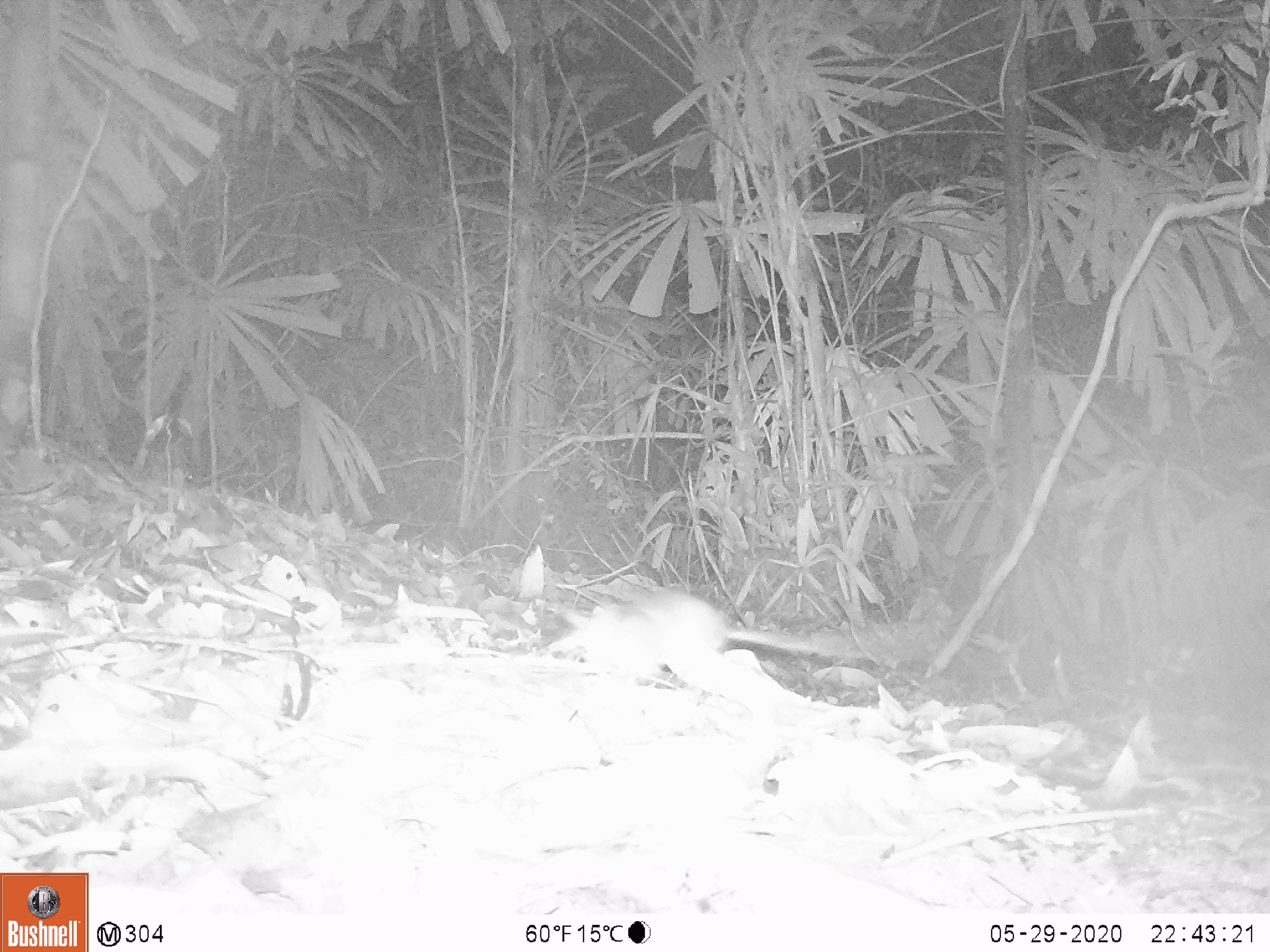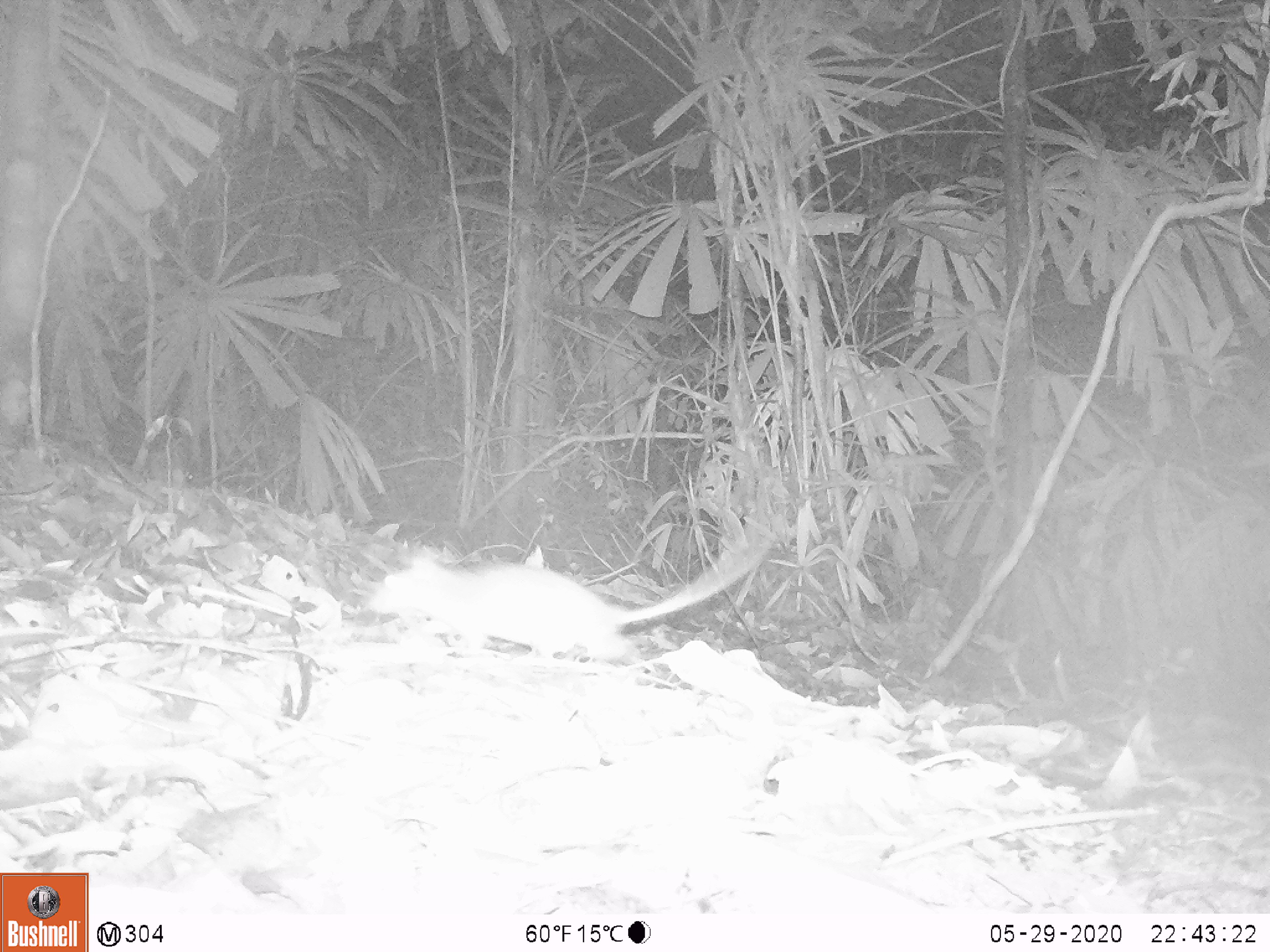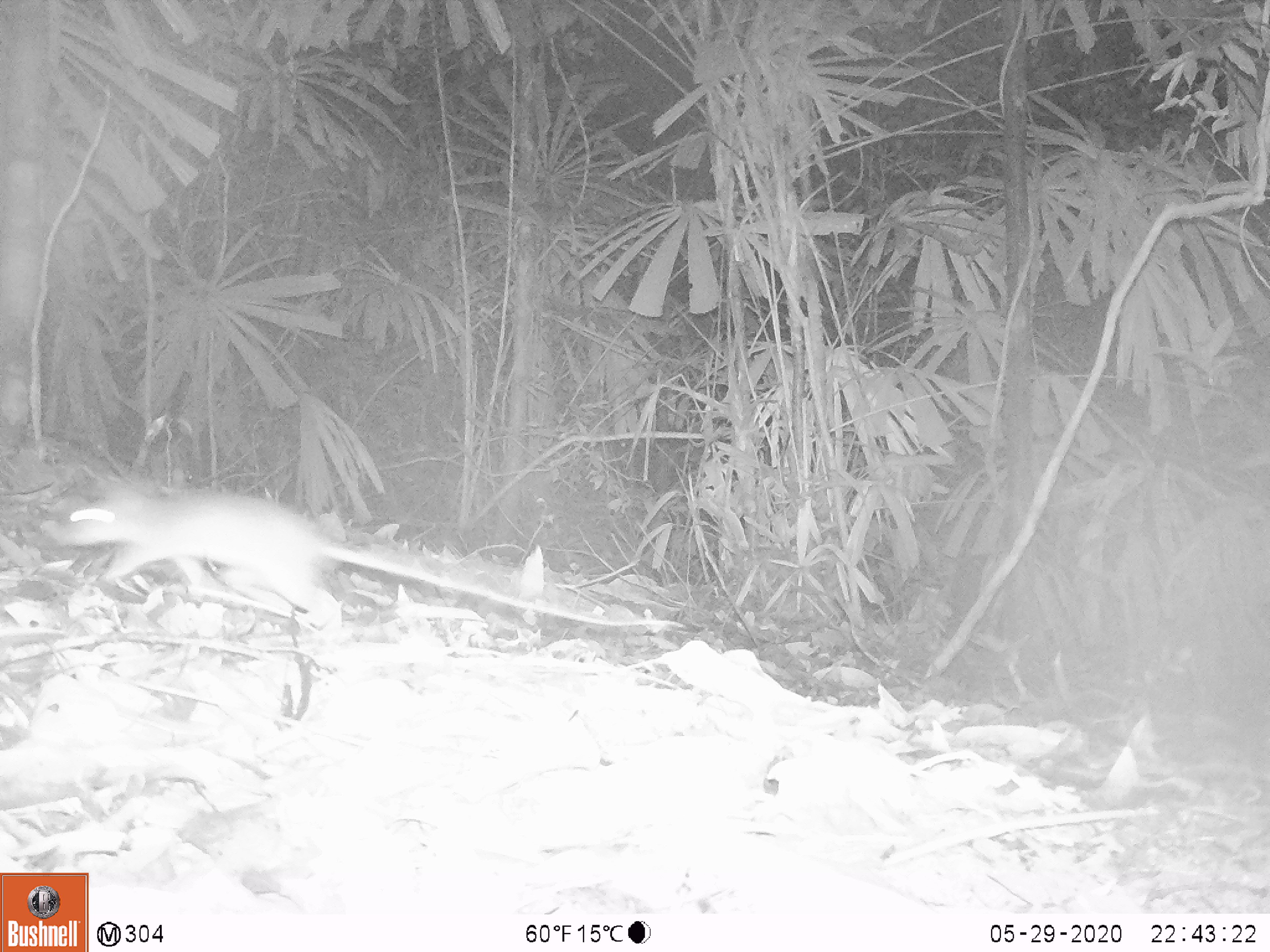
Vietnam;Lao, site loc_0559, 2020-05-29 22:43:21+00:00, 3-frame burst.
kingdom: Animalia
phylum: Chordata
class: Mammalia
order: Rodentia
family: Muridae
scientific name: Muridae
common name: old-world mice and rats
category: unidentified murid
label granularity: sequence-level